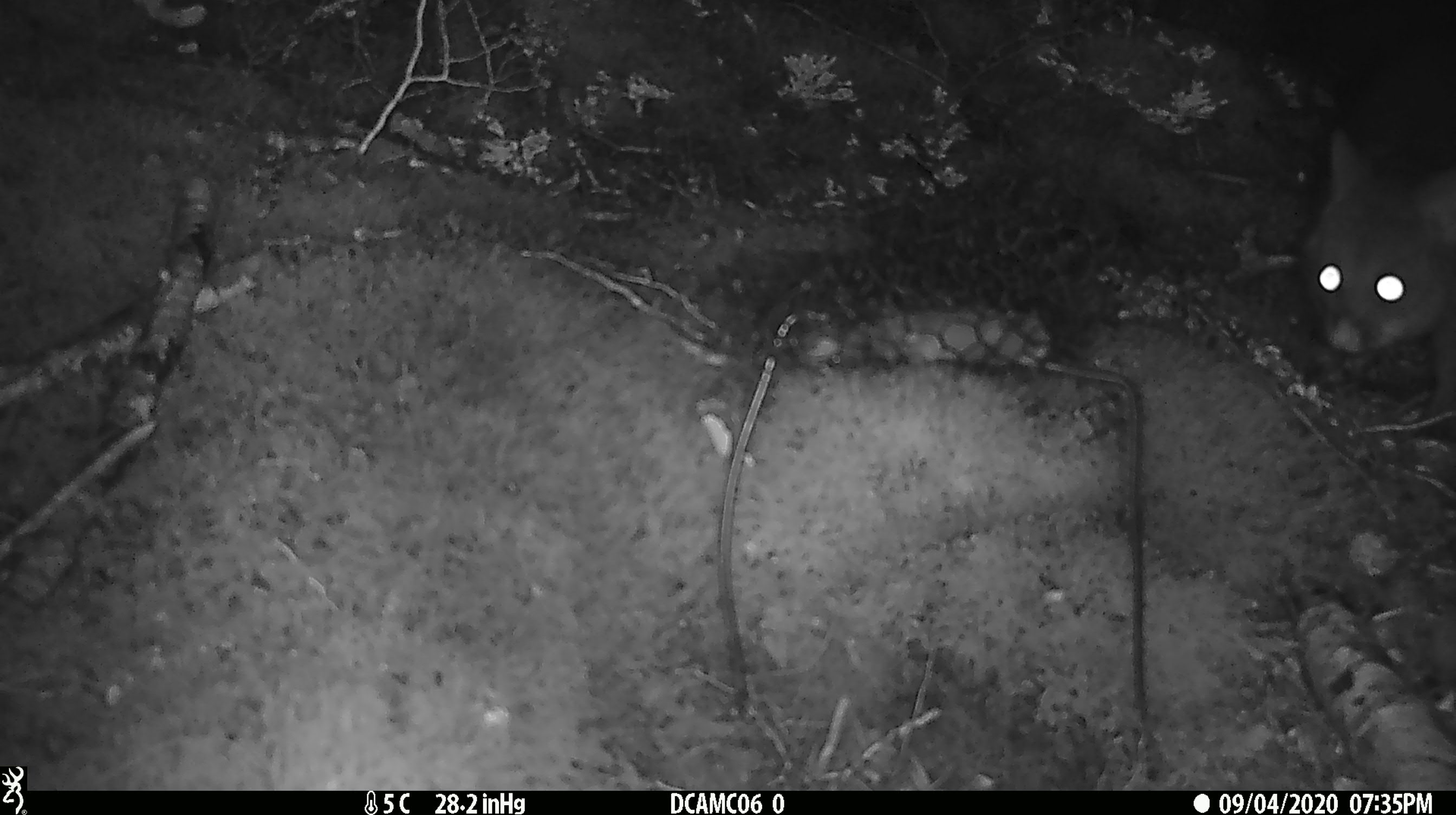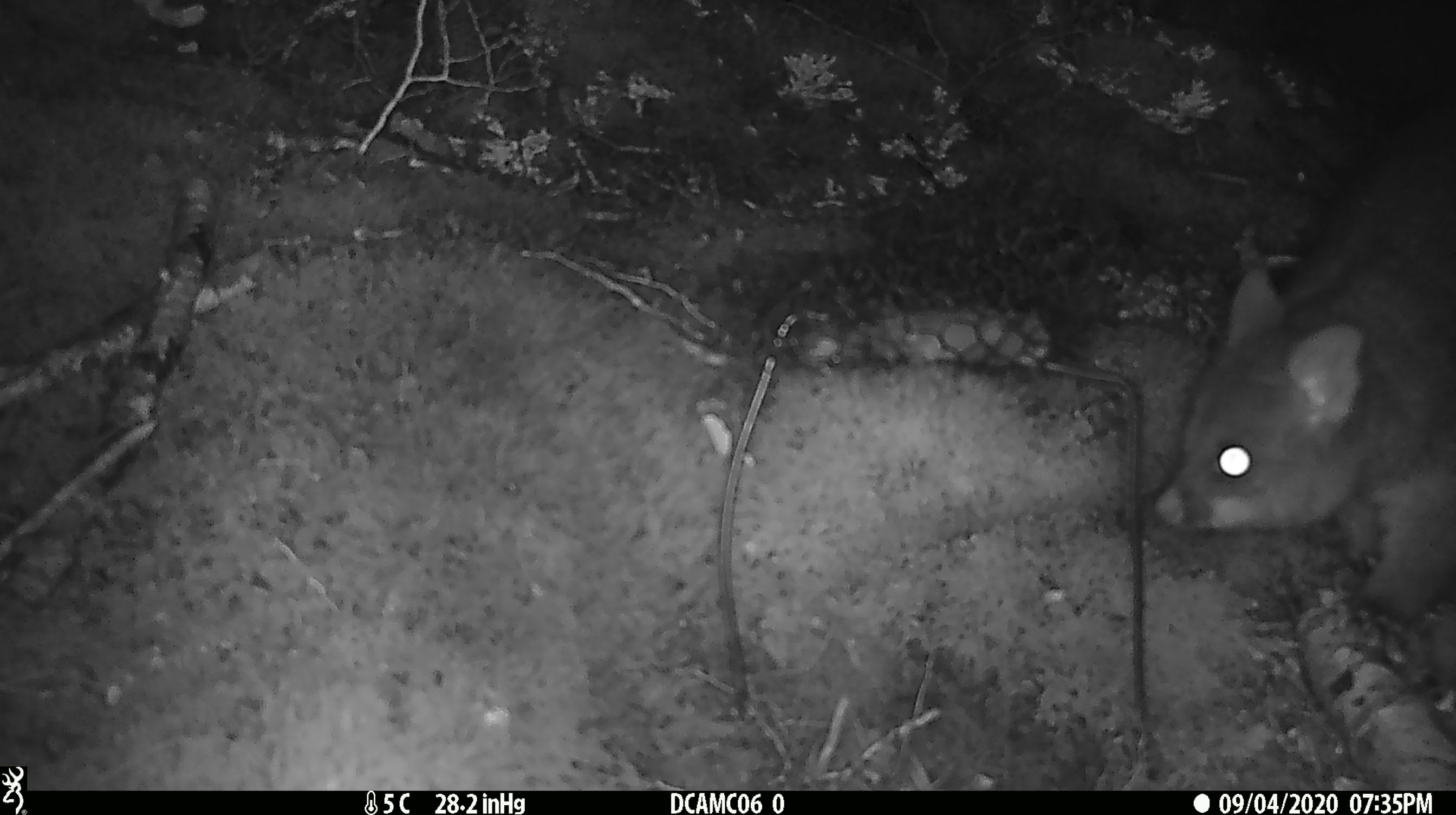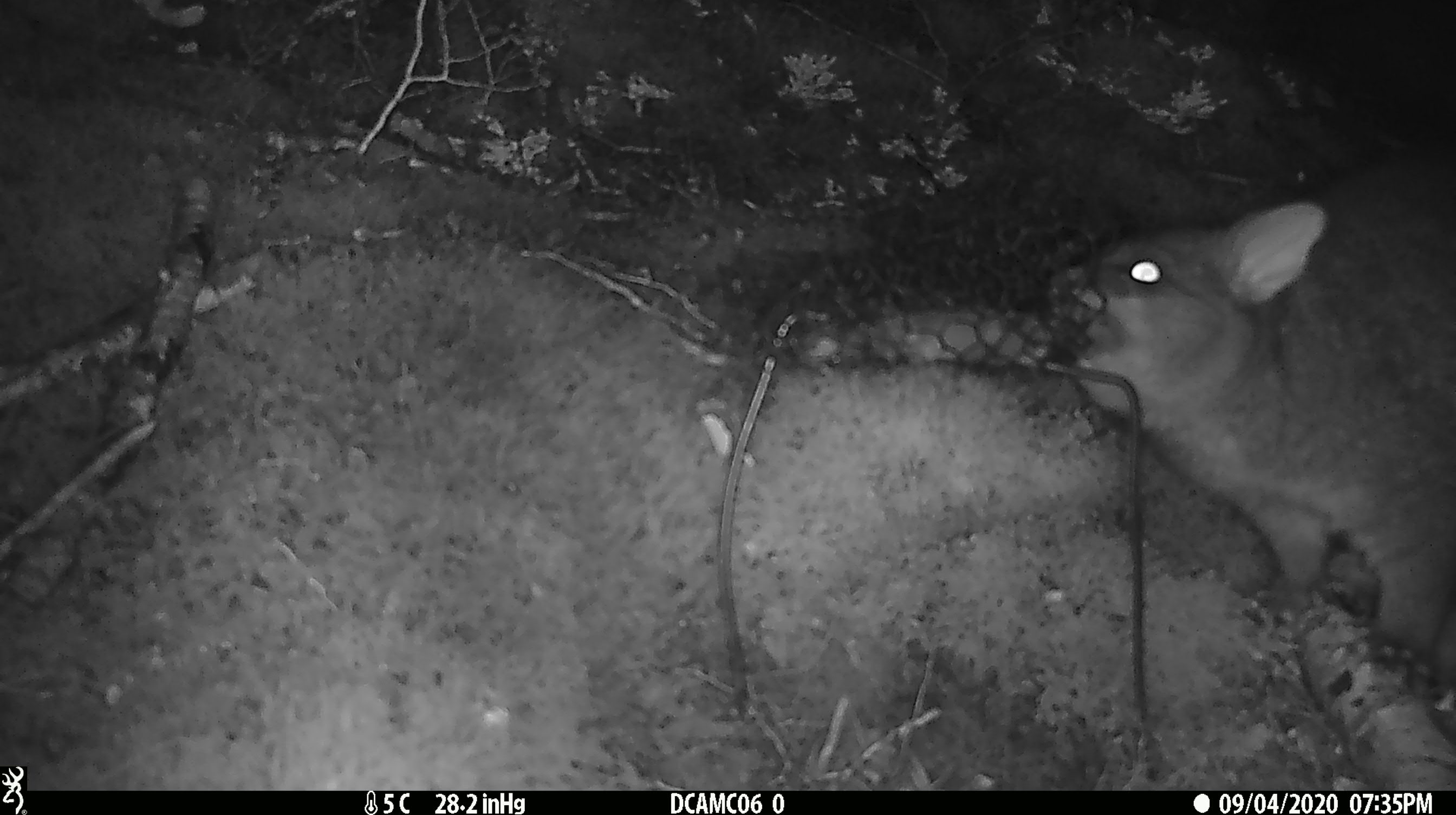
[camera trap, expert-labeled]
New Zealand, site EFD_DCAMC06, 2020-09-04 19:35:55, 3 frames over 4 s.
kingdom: Animalia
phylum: Chordata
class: Mammalia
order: Diprotodontia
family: Phalangeridae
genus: Trichosurus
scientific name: Trichosurus vulpecula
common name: common brushtail possum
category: possum